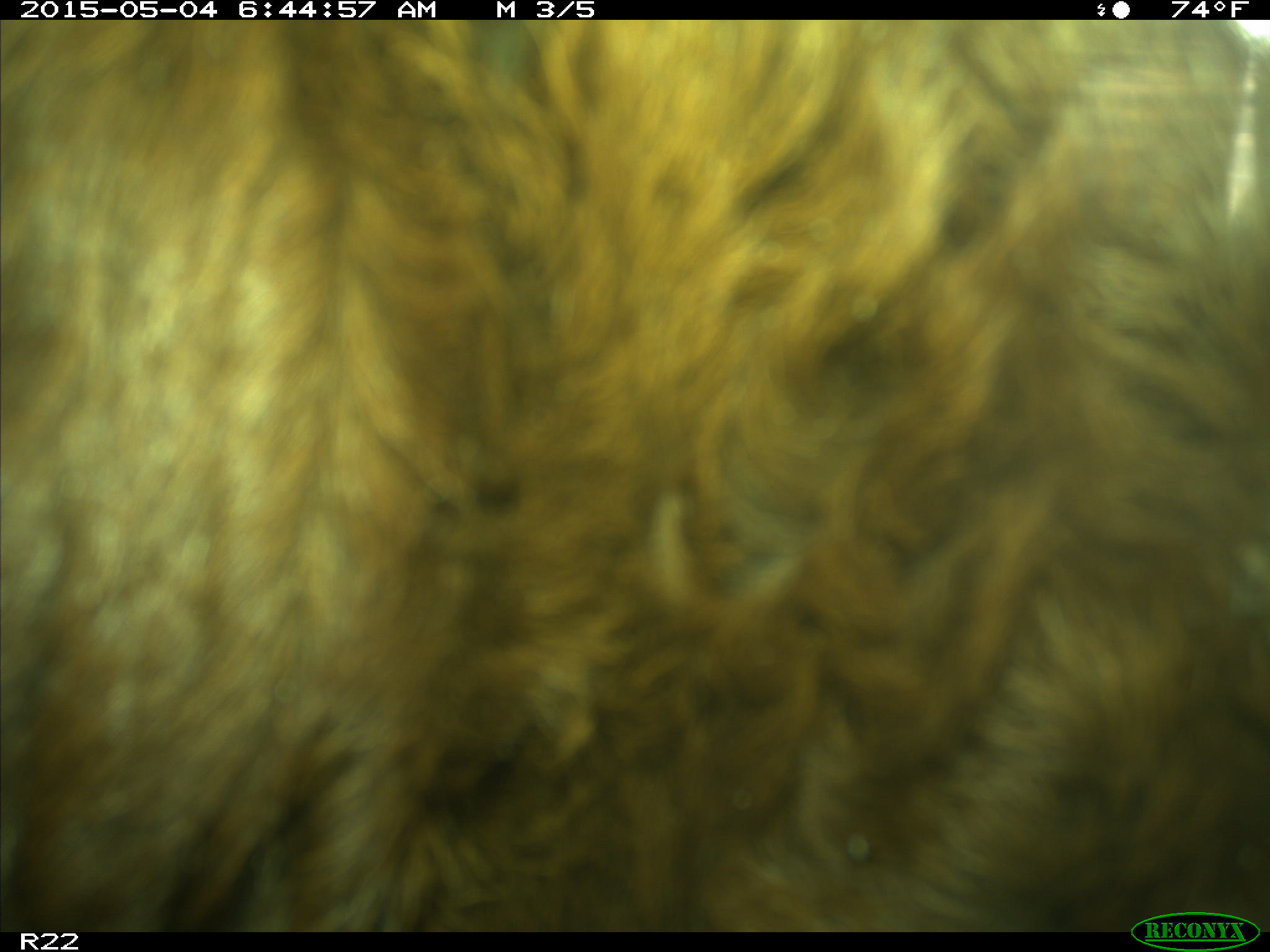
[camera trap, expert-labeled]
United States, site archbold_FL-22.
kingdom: Animalia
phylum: Chordata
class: Mammalia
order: Artiodactyla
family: Bovidae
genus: Bos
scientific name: Bos taurus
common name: domestic cow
Bos taurus (domestic cow).